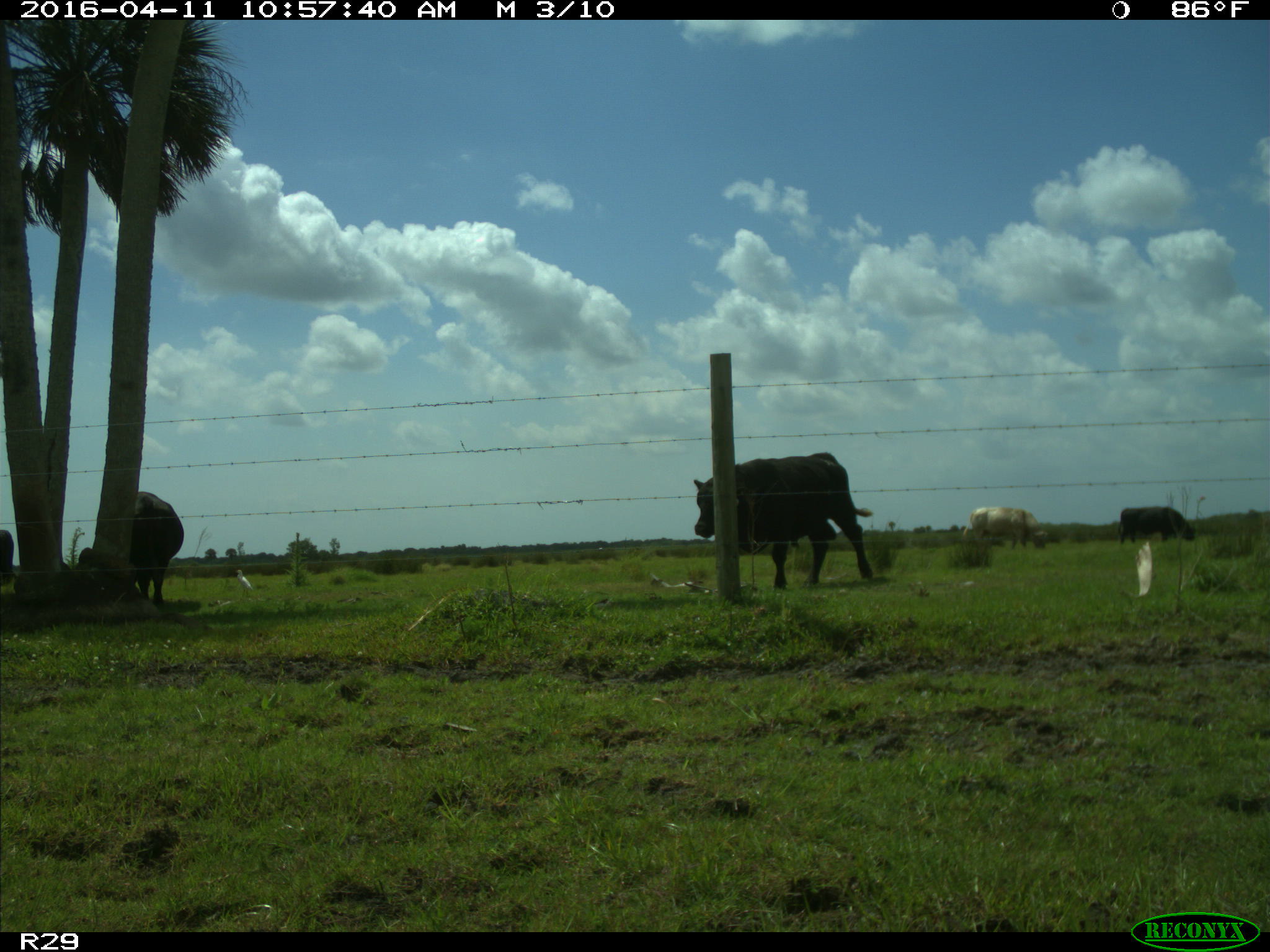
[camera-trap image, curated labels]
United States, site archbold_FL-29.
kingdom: Animalia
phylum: Chordata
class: Mammalia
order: Artiodactyla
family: Bovidae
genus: Bos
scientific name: Bos taurus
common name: domestic cow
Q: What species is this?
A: Bos taurus (domestic cow).